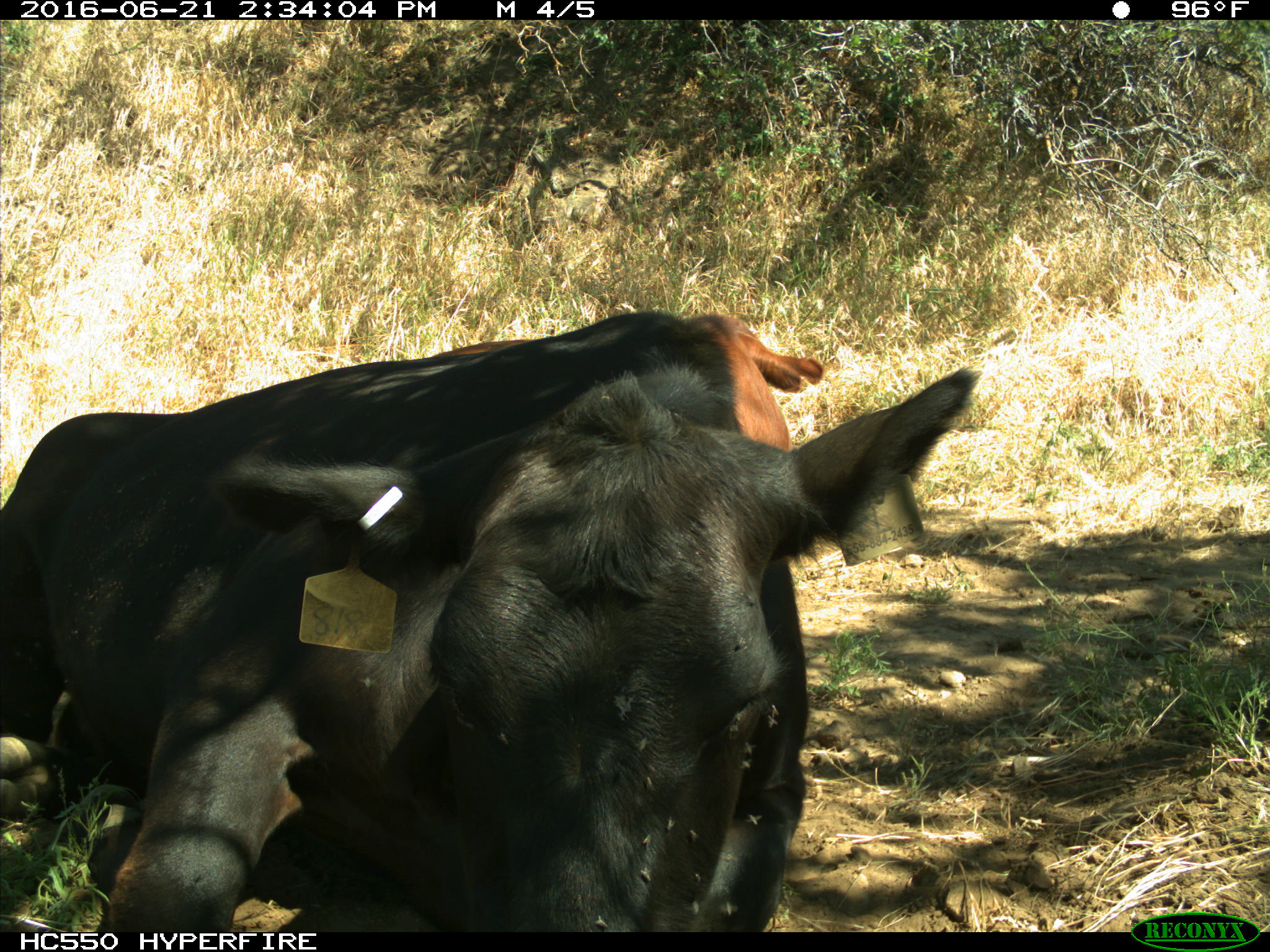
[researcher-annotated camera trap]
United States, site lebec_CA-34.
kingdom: Animalia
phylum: Chordata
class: Mammalia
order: Artiodactyla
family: Bovidae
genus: Bos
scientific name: Bos taurus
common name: domestic cow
Bos taurus (domestic cow).